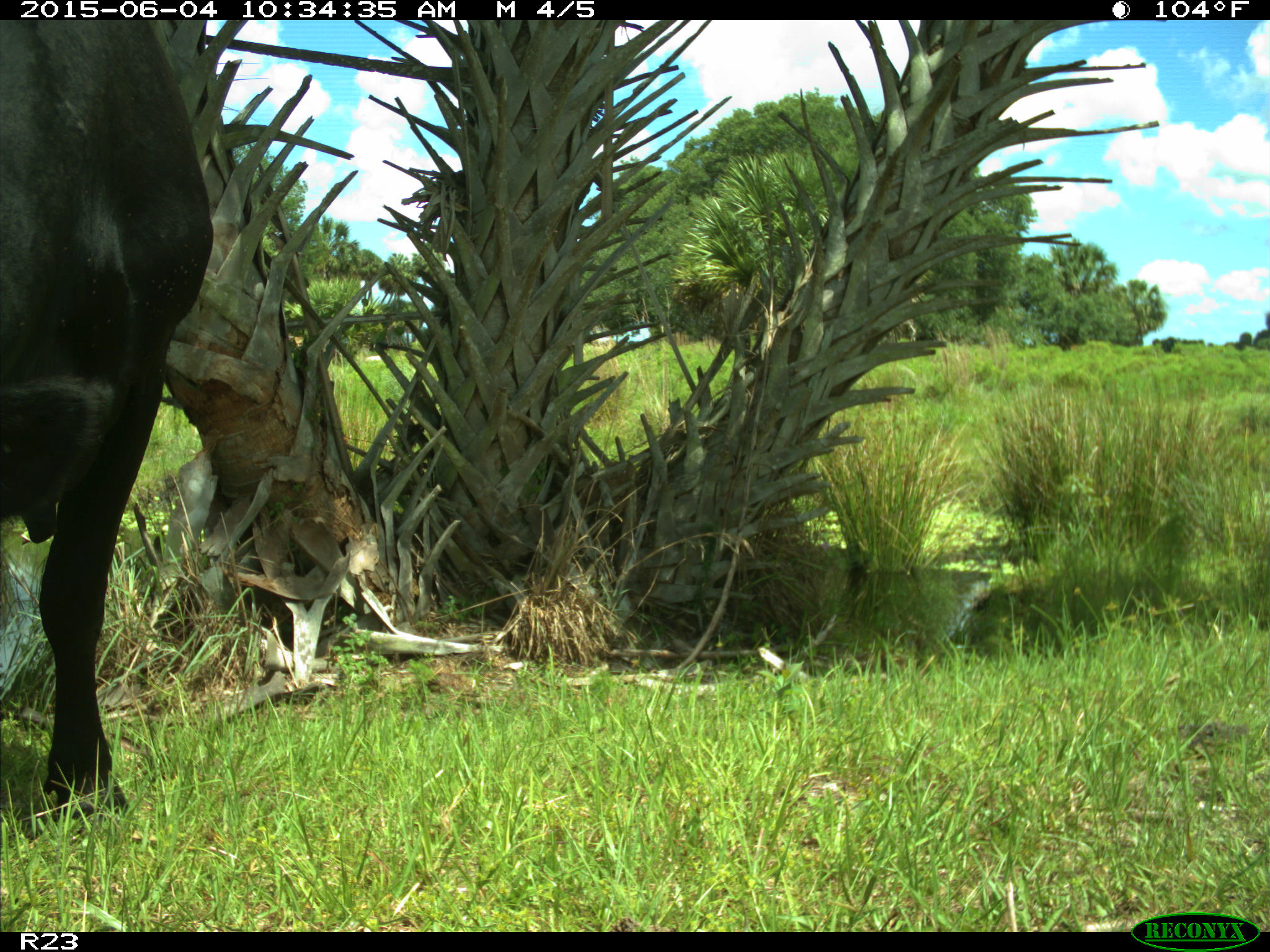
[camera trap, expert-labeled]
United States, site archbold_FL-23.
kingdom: Animalia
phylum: Chordata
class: Mammalia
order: Artiodactyla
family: Bovidae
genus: Bos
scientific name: Bos taurus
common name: domestic cow